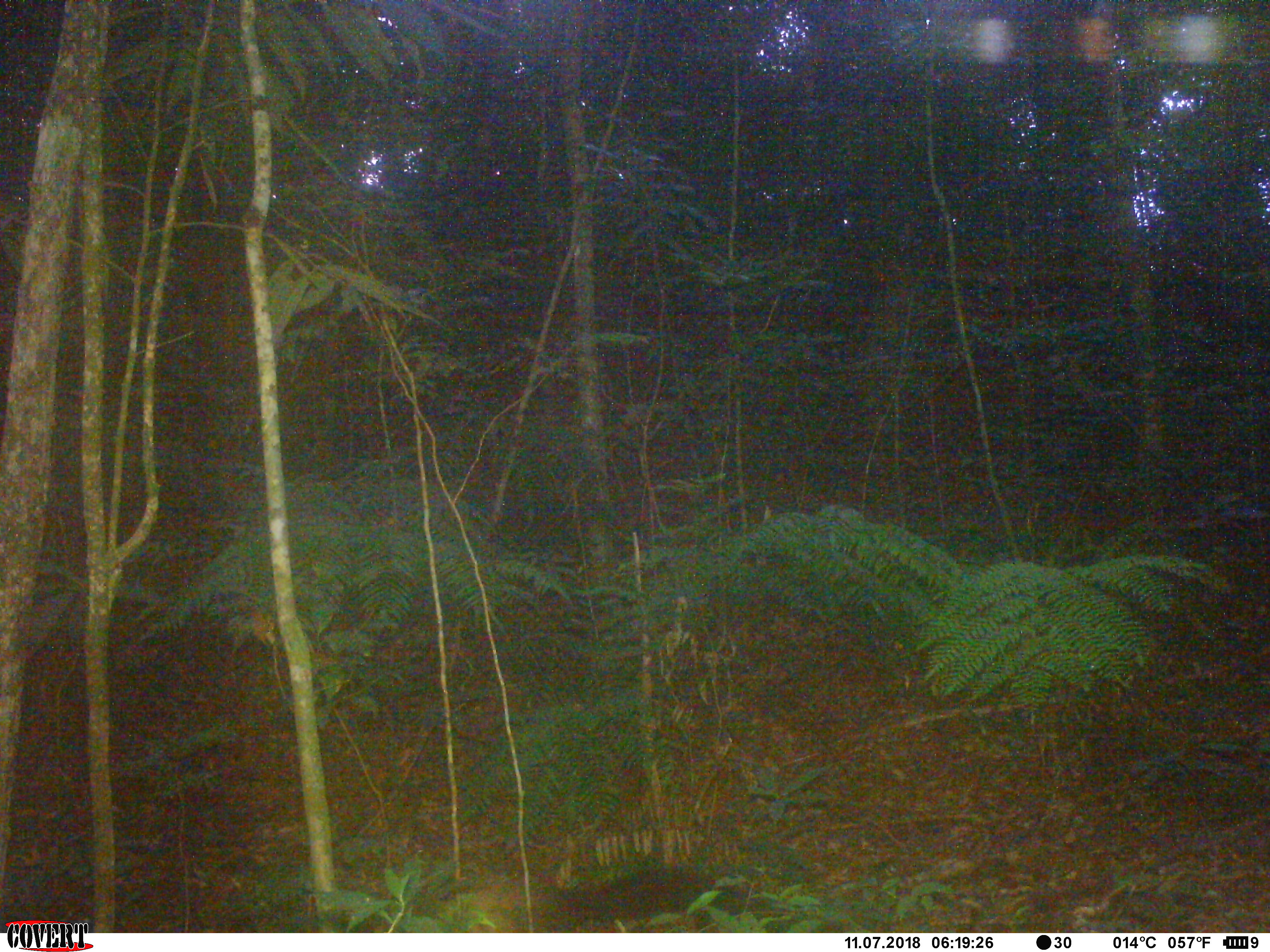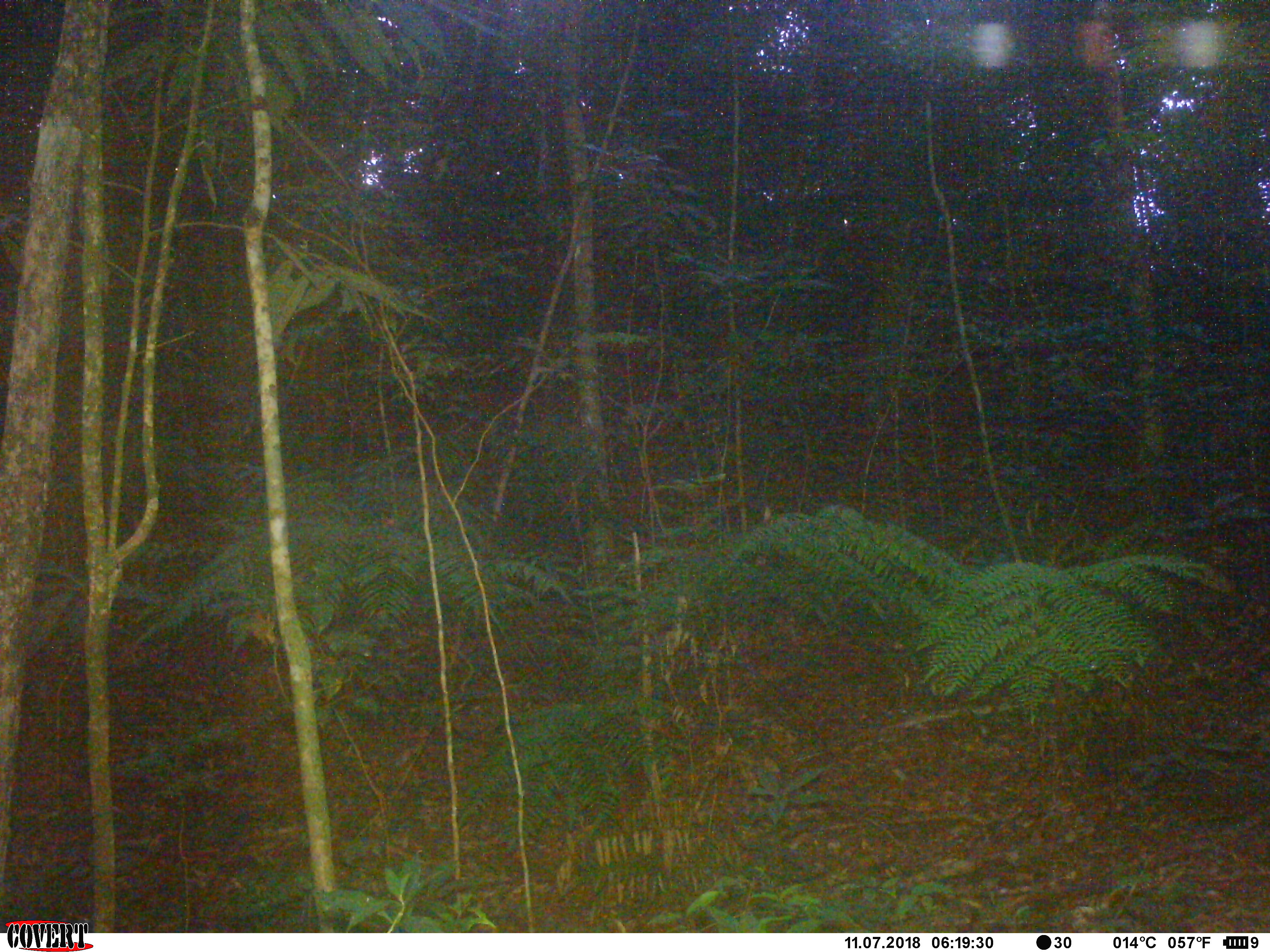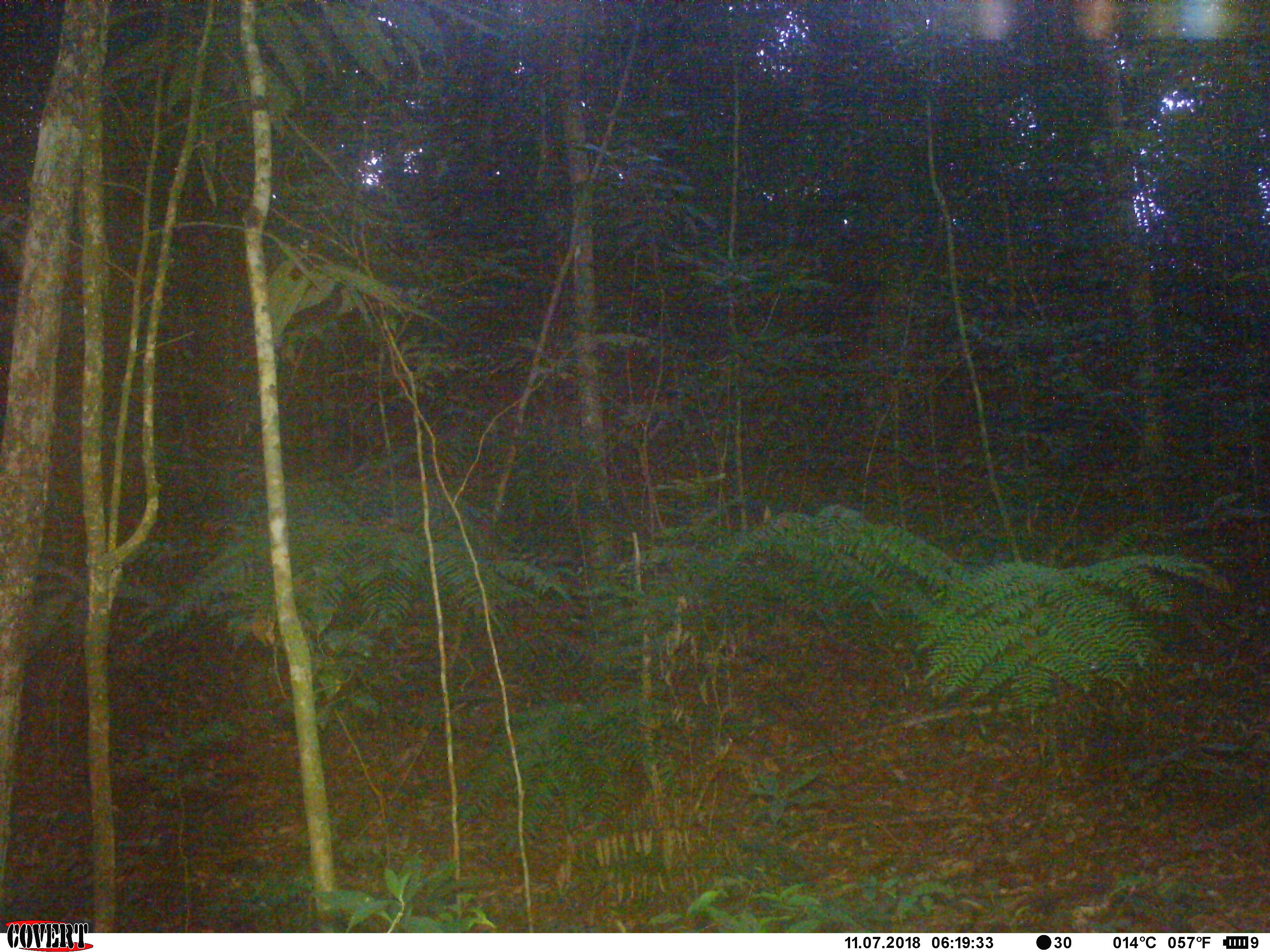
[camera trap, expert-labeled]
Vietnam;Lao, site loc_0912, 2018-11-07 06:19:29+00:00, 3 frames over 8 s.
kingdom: Animalia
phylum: Chordata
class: Mammalia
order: Carnivora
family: Mustelidae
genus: Martes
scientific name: Martes flavigula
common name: yellow-throated marten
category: yellow throated marten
Yellow throated marten (yellow-throated marten) (Martes flavigula). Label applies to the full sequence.